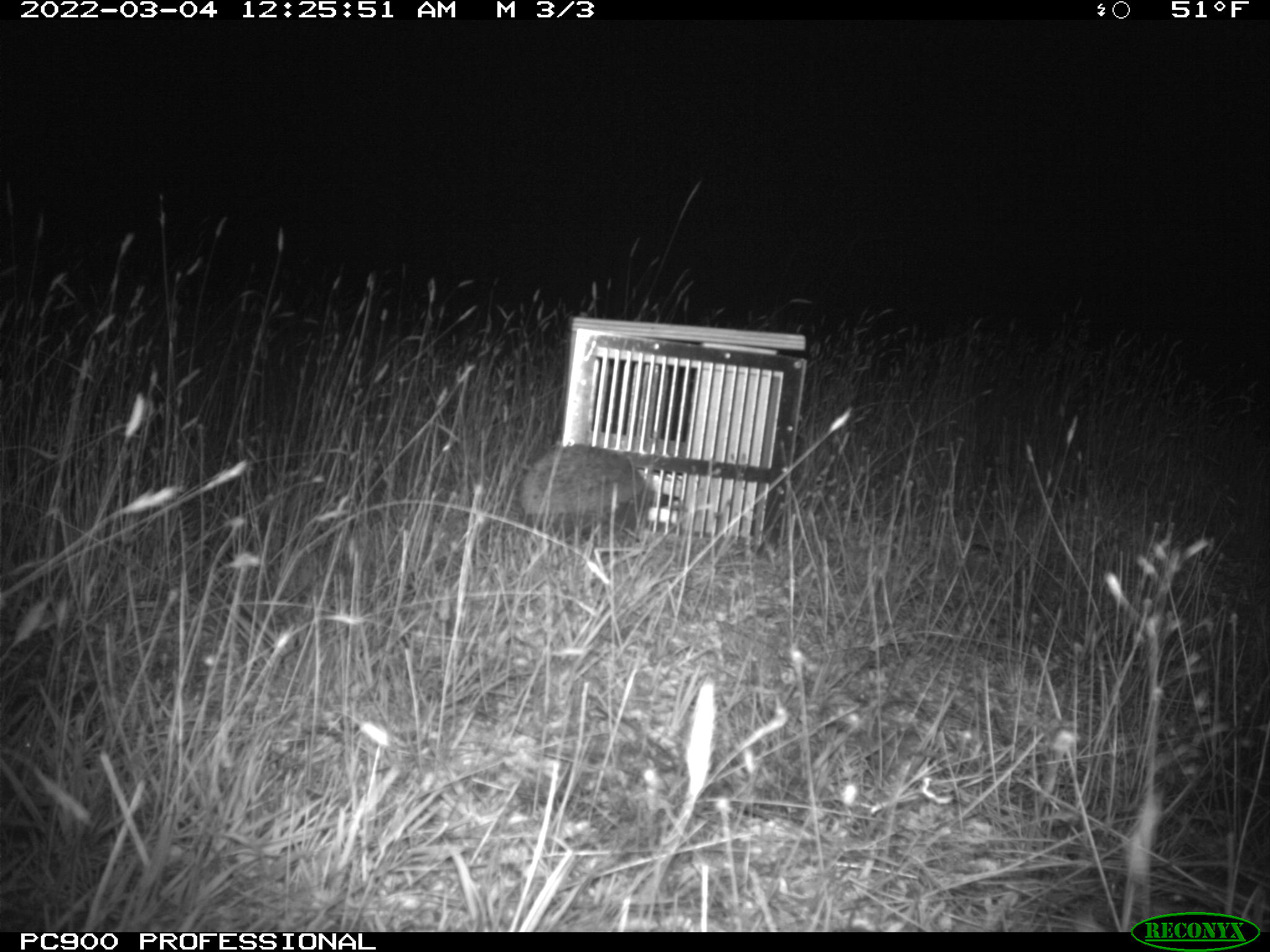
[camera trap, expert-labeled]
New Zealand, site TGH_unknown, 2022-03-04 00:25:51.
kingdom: Animalia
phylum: Chordata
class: Mammalia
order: Eulipotyphla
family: Erinaceidae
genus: Erinaceus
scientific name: Erinaceus europaeus europaeus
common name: european hedgehog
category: hedgehog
Hedgehog (european hedgehog) (Erinaceus europaeus europaeus).